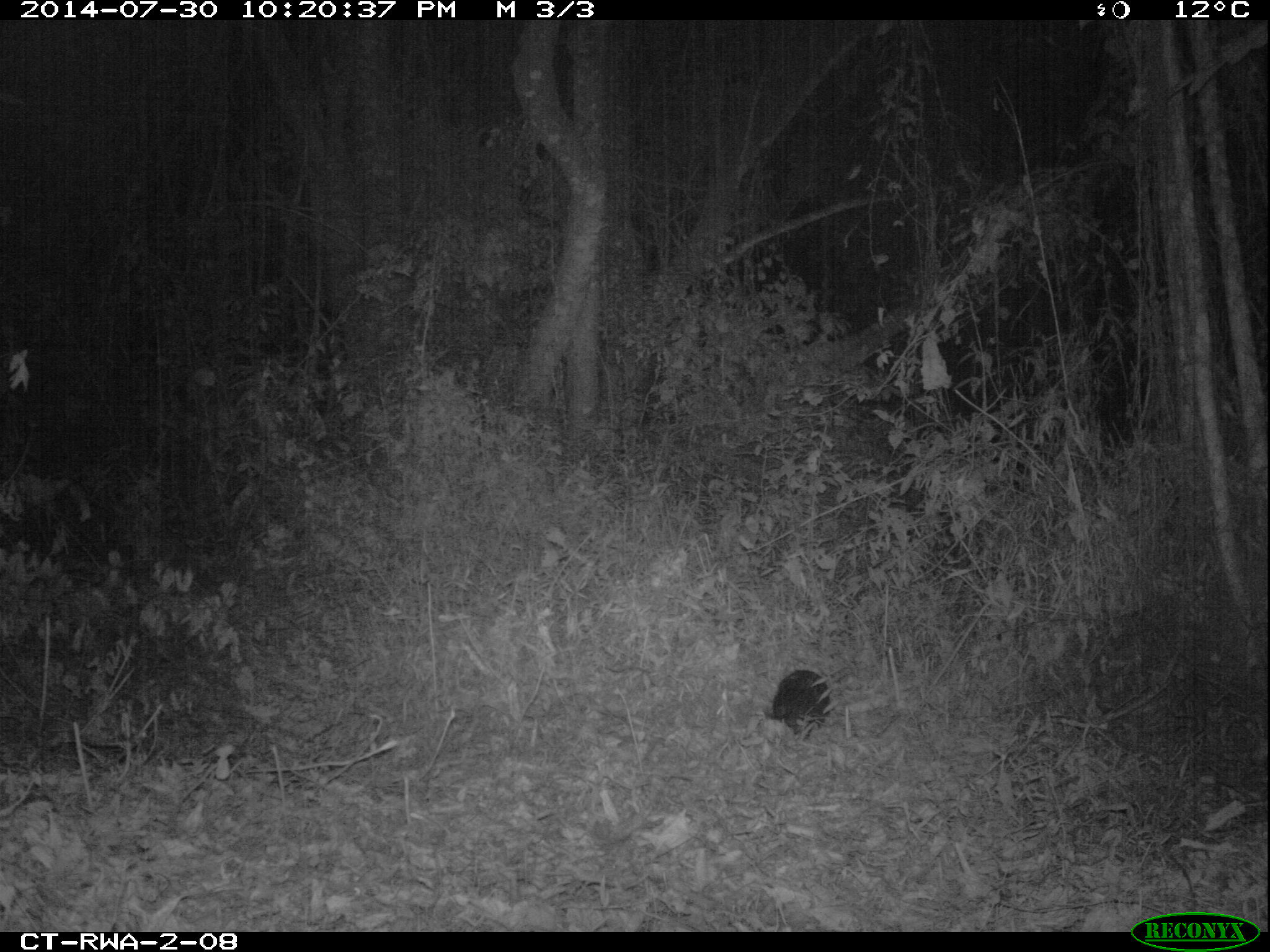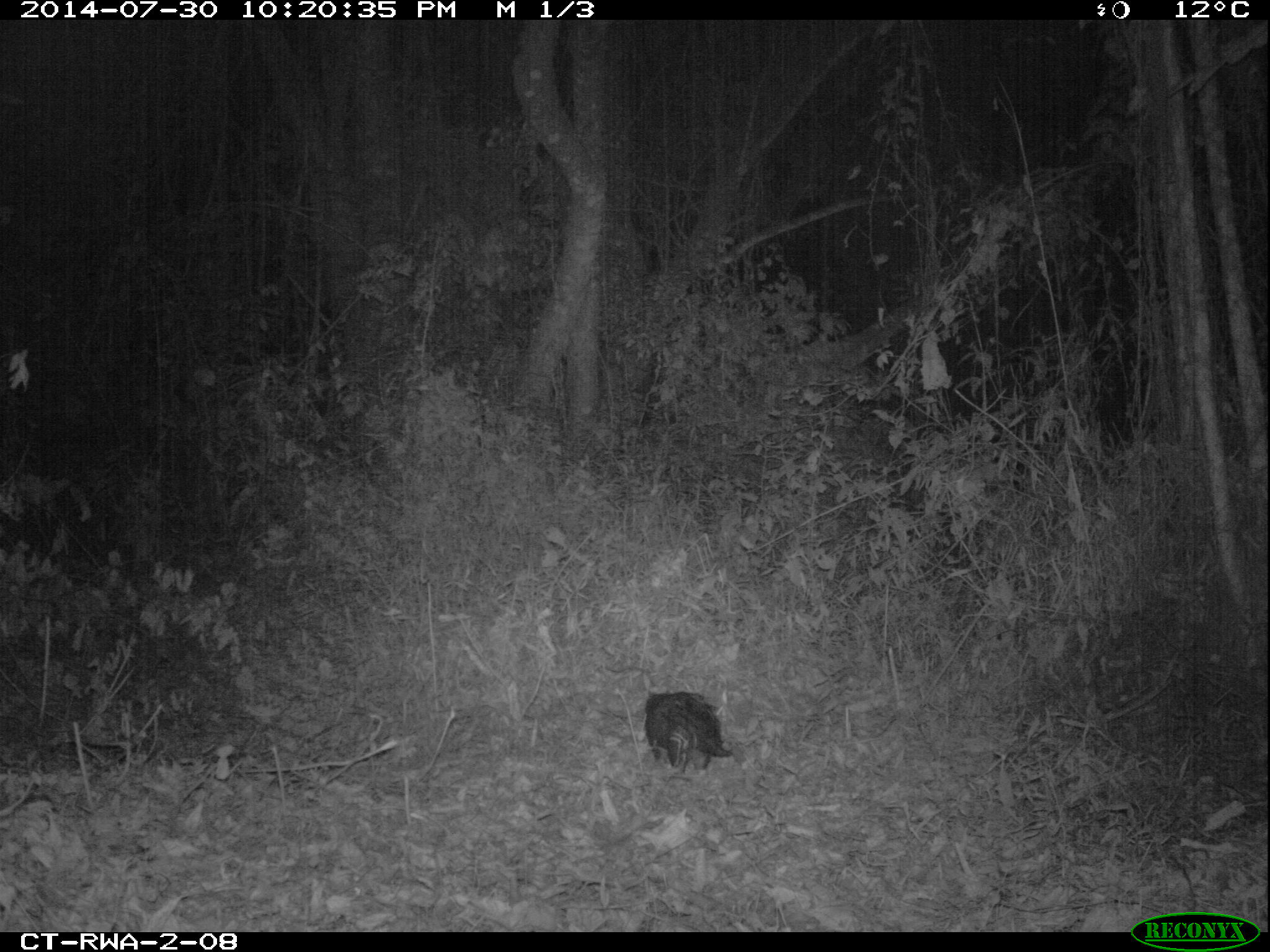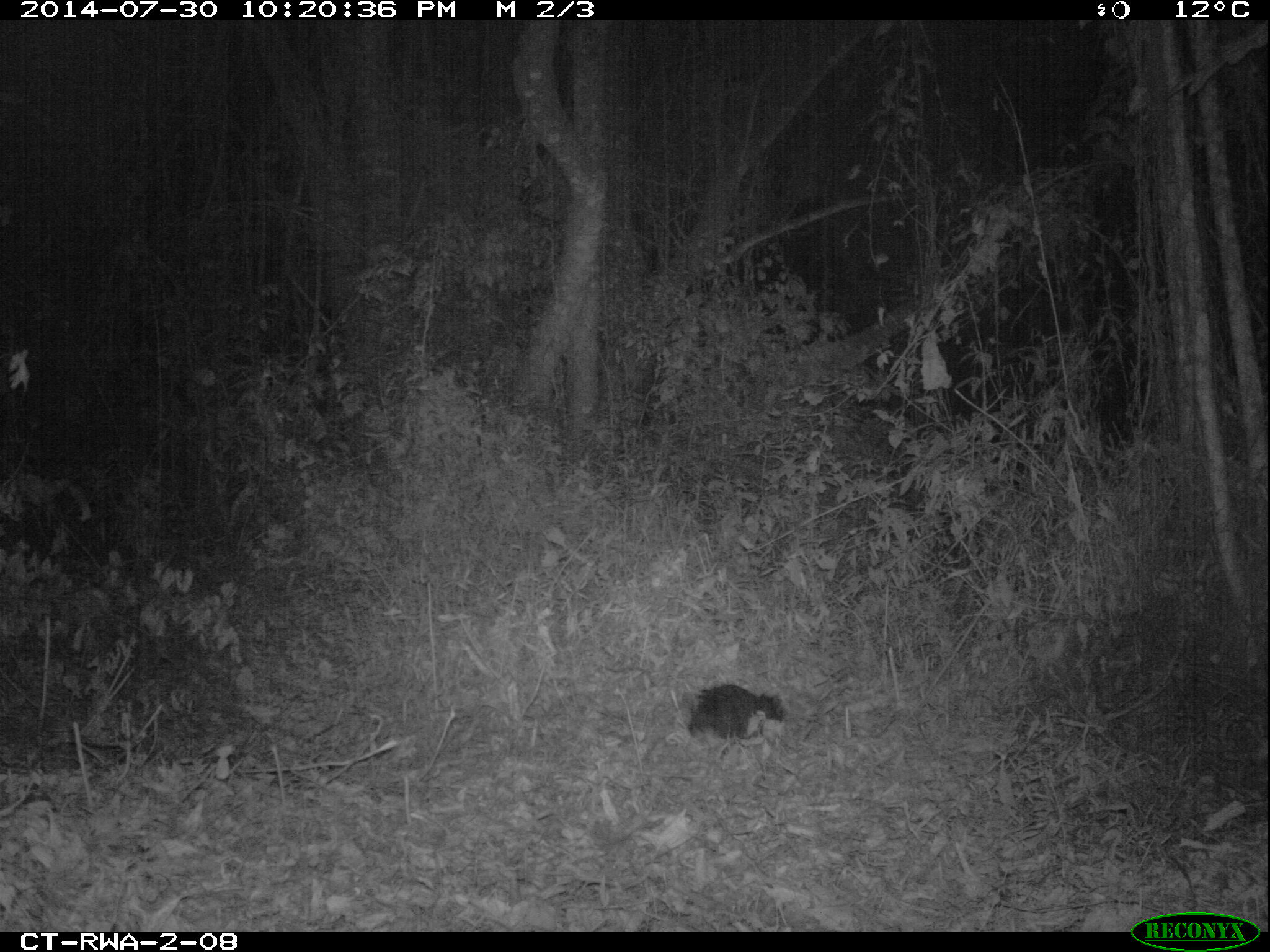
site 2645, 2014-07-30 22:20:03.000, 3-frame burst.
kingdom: Animalia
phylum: Chordata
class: Mammalia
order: Rodentia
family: Hystricidae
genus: Atherurus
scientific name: Atherurus africanus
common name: african brush-tailed porcupine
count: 1